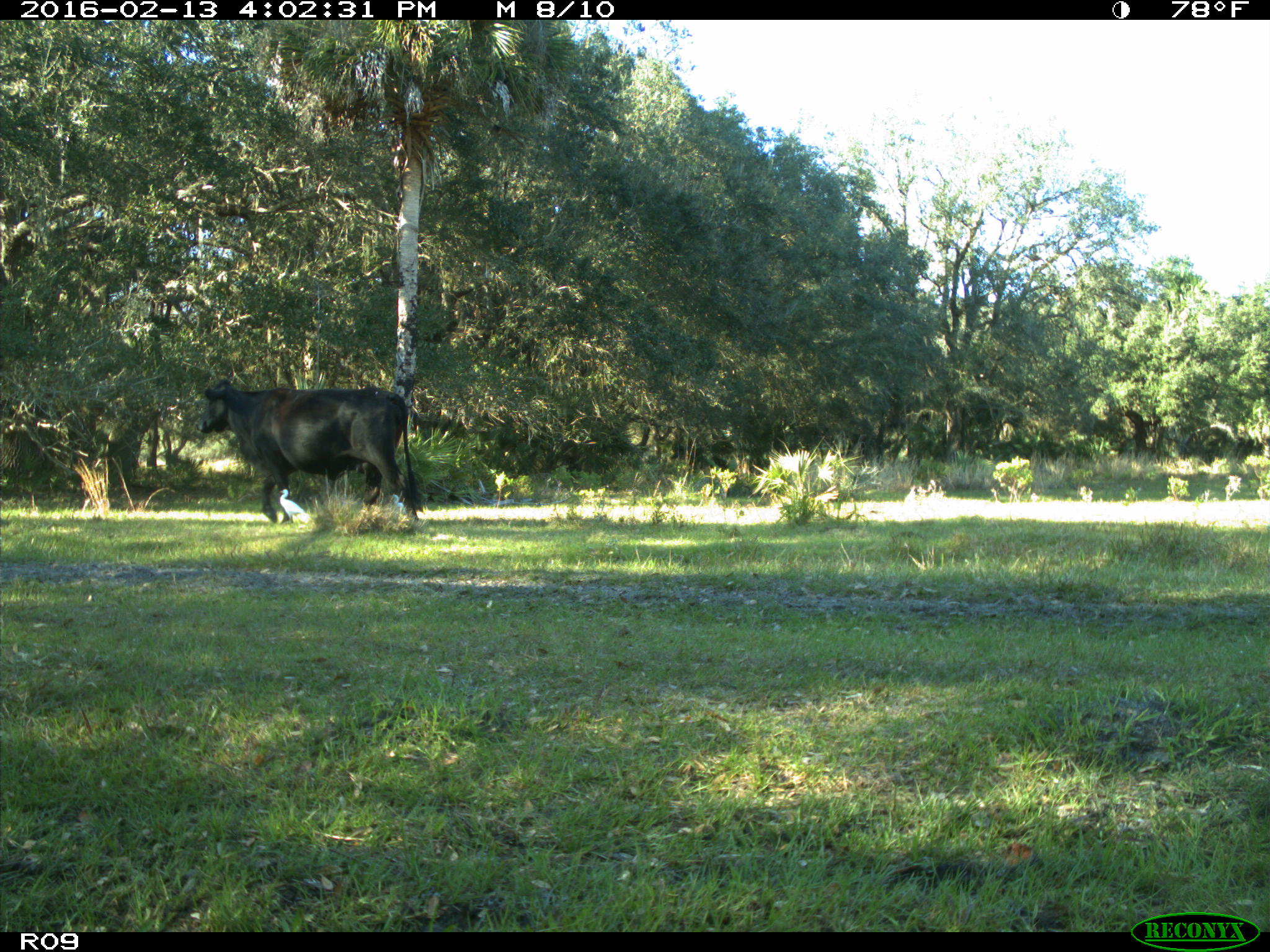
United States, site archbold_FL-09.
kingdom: Animalia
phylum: Chordata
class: Mammalia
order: Artiodactyla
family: Bovidae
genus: Bos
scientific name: Bos taurus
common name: domestic cow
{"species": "Bos taurus (domestic cow)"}